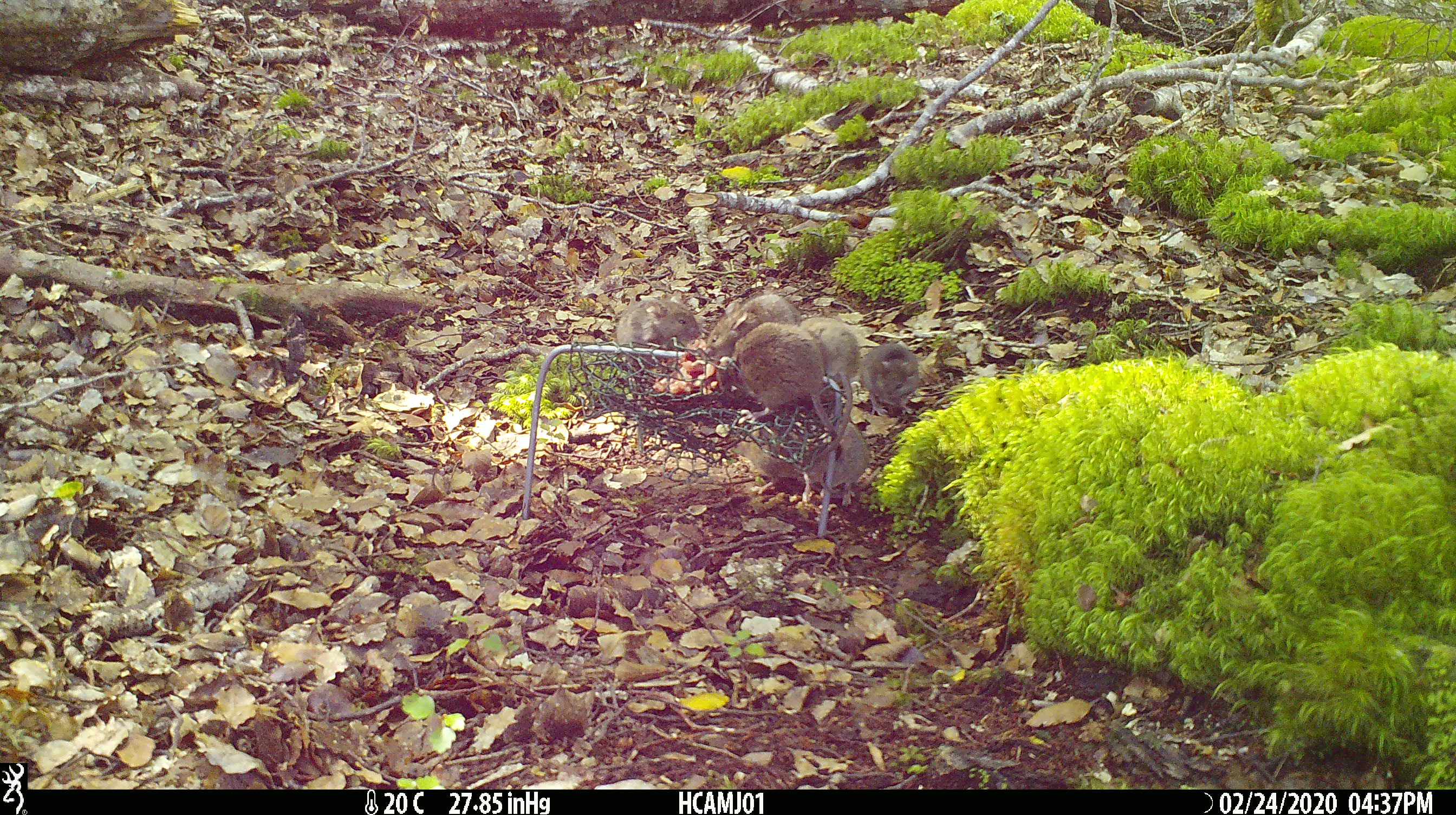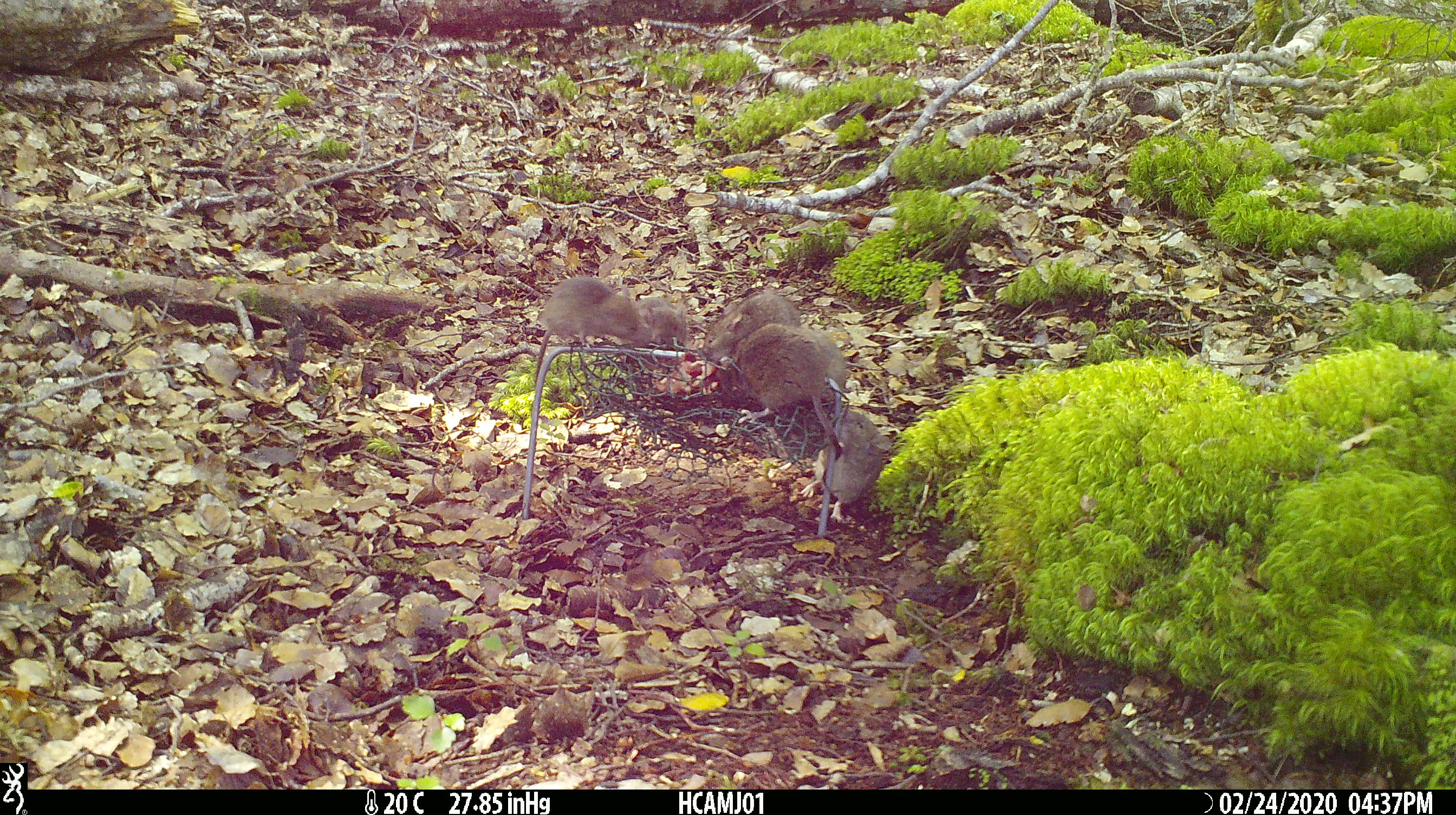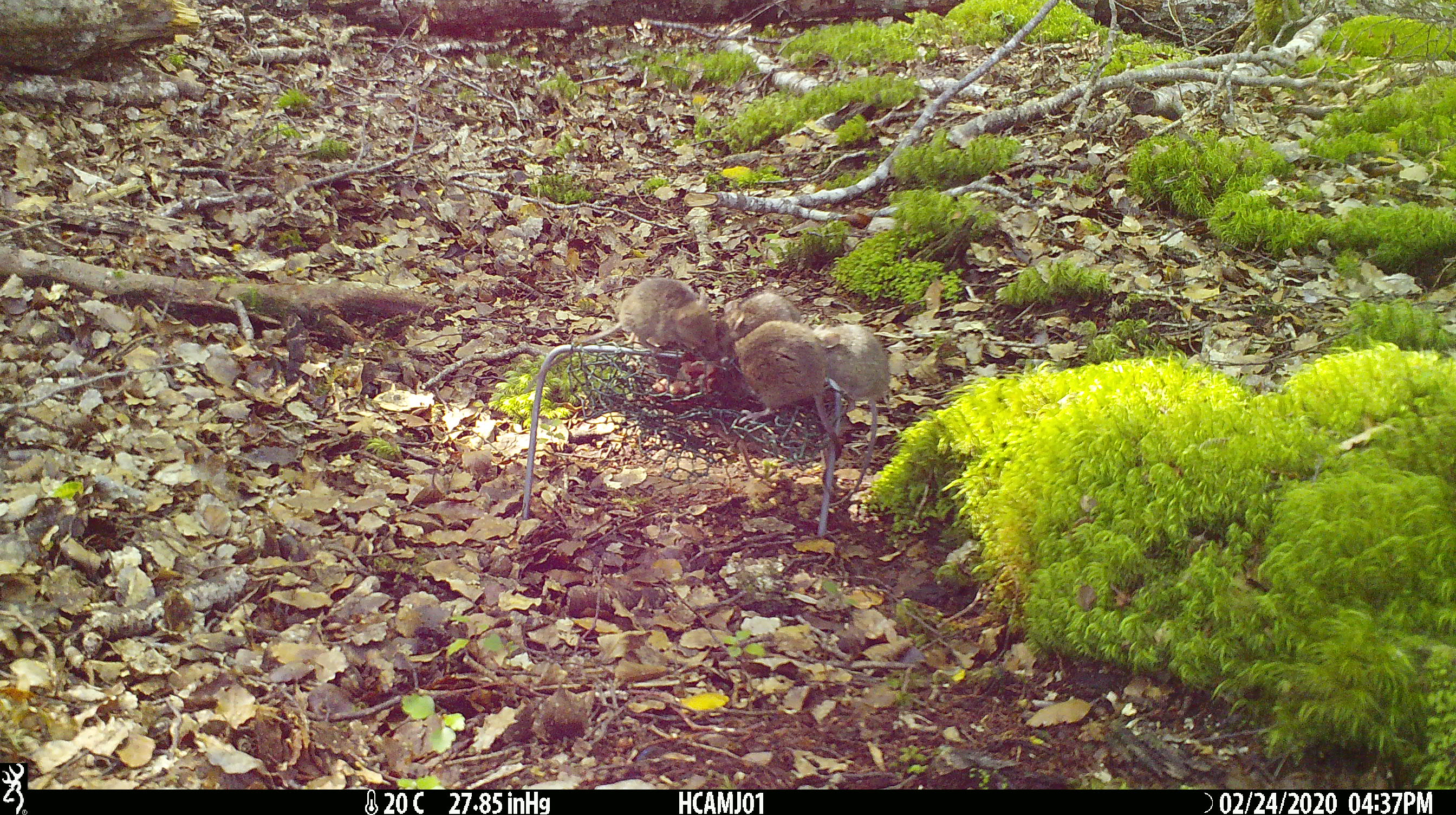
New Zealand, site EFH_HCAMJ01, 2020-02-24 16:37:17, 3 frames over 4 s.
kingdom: Animalia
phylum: Chordata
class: Mammalia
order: Rodentia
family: Muridae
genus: Mus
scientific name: Mus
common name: mouse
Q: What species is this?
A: Mouse (Mus).